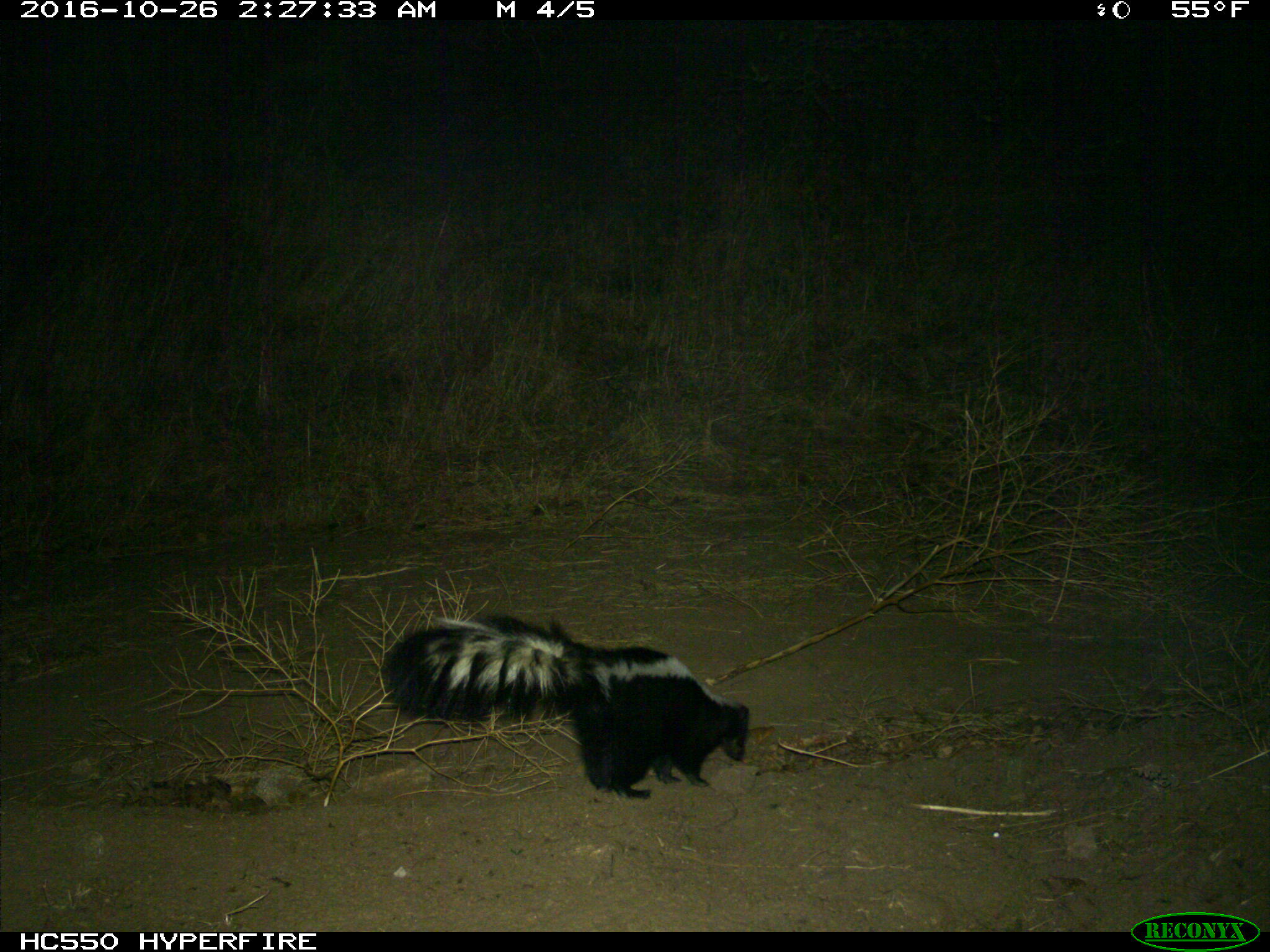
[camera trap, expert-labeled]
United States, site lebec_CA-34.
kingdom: Animalia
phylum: Chordata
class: Mammalia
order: Carnivora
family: Mephitidae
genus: Mephitis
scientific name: Mephitis mephitis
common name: striped skunk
Mephitis mephitis (striped skunk).